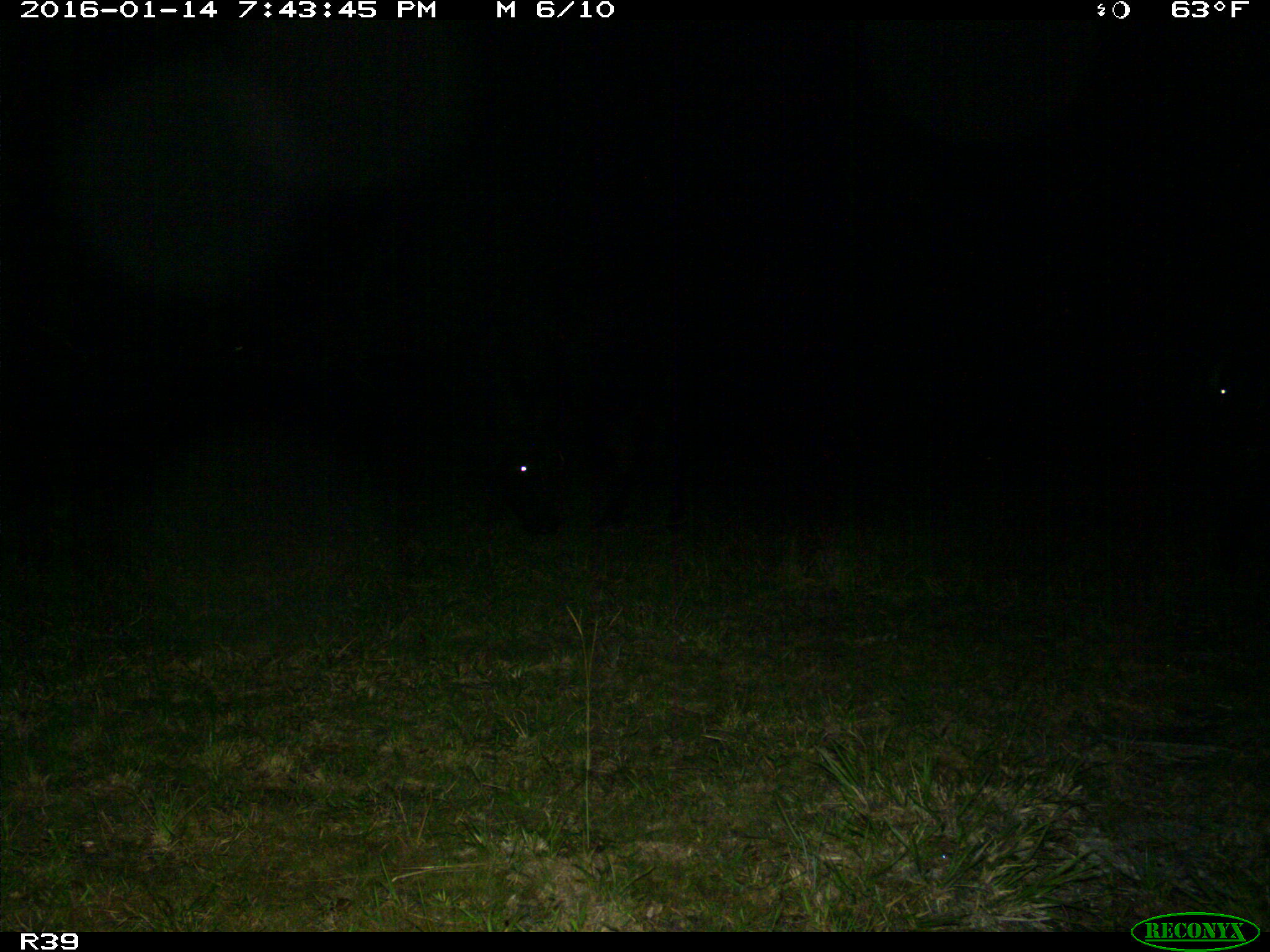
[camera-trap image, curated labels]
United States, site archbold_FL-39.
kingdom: Animalia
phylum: Chordata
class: Mammalia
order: Artiodactyla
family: Bovidae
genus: Bos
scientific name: Bos taurus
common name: domestic cow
Bos taurus (domestic cow).